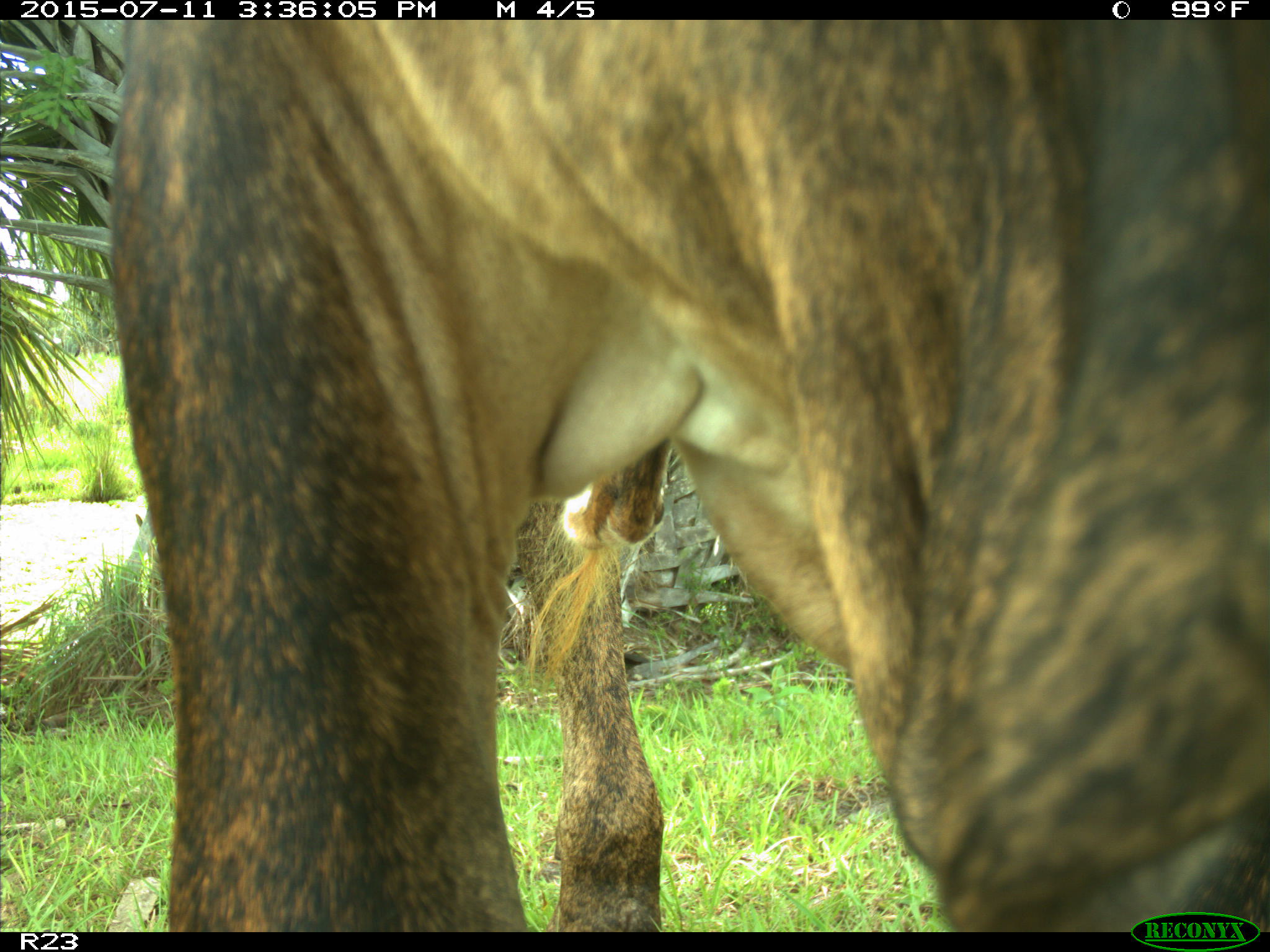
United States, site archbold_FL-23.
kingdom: Animalia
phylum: Chordata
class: Mammalia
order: Artiodactyla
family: Bovidae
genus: Bos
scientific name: Bos taurus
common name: domestic cow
Bos taurus (domestic cow).